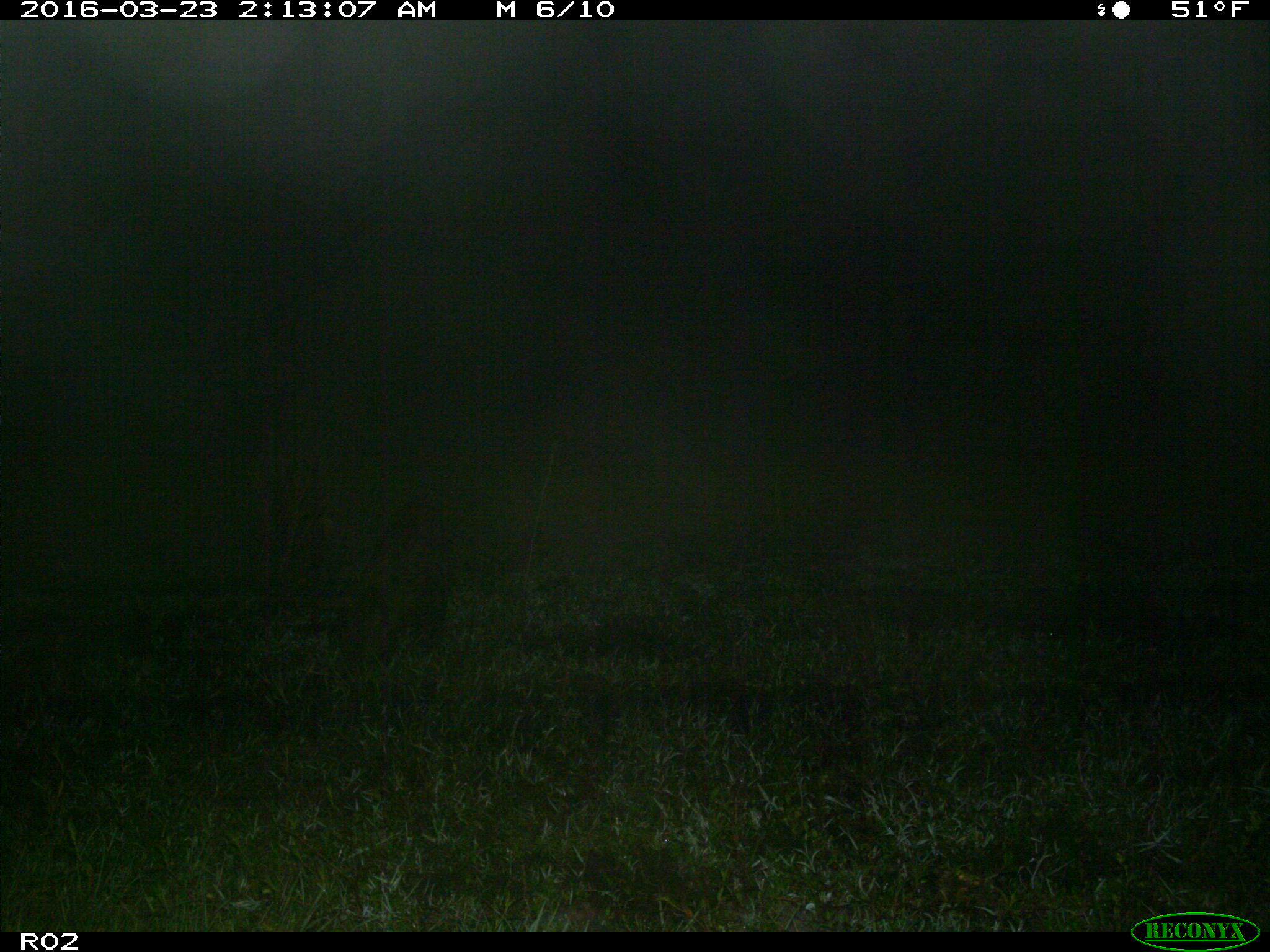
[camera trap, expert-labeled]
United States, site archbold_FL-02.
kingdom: Animalia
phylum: Chordata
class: Mammalia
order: Artiodactyla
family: Suidae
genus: Sus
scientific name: Sus scrofa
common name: wild boar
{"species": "Sus scrofa (wild boar)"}